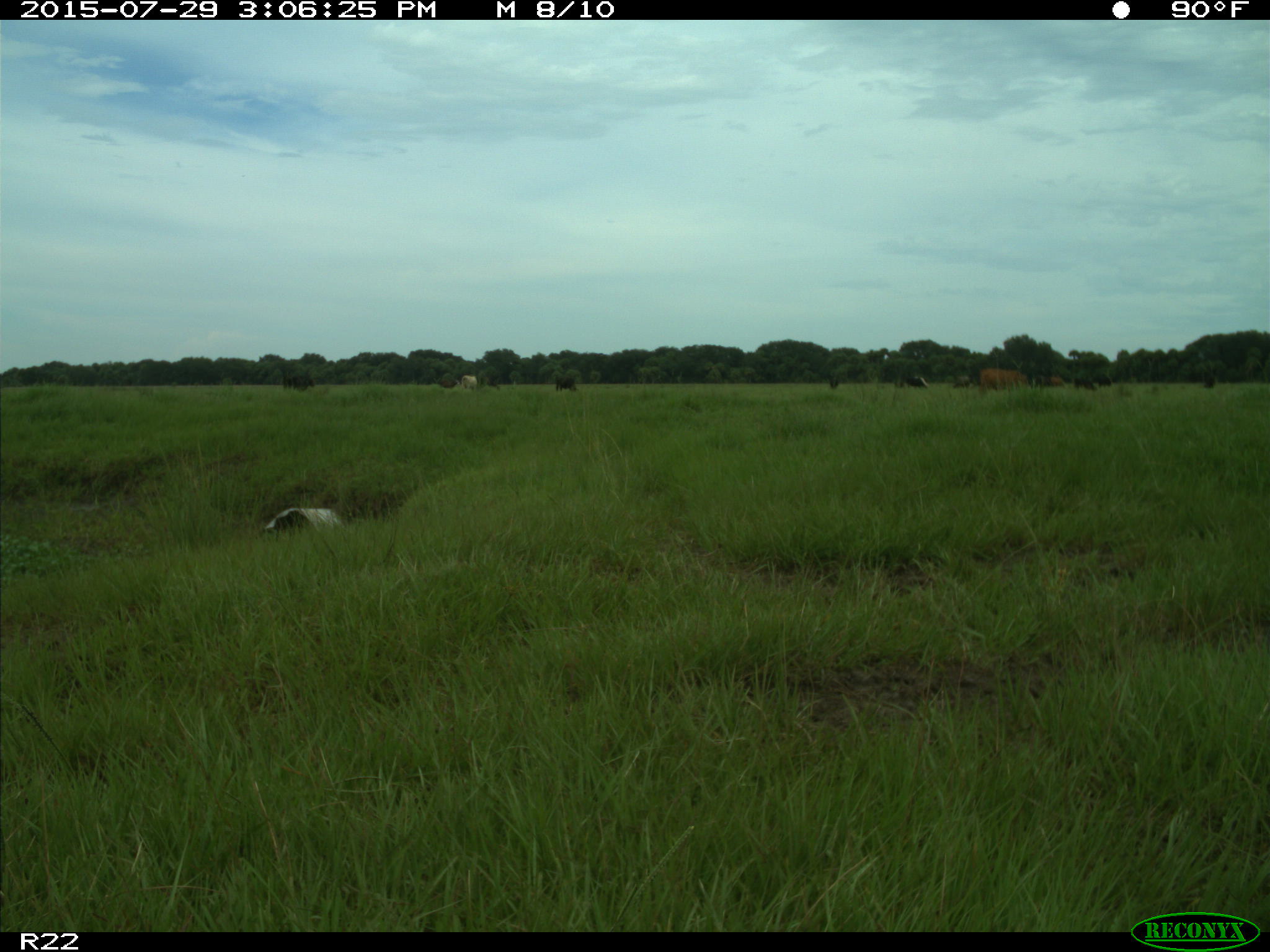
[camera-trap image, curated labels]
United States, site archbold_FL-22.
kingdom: Animalia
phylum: Chordata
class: Mammalia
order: Artiodactyla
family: Bovidae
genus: Bos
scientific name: Bos taurus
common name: domestic cow